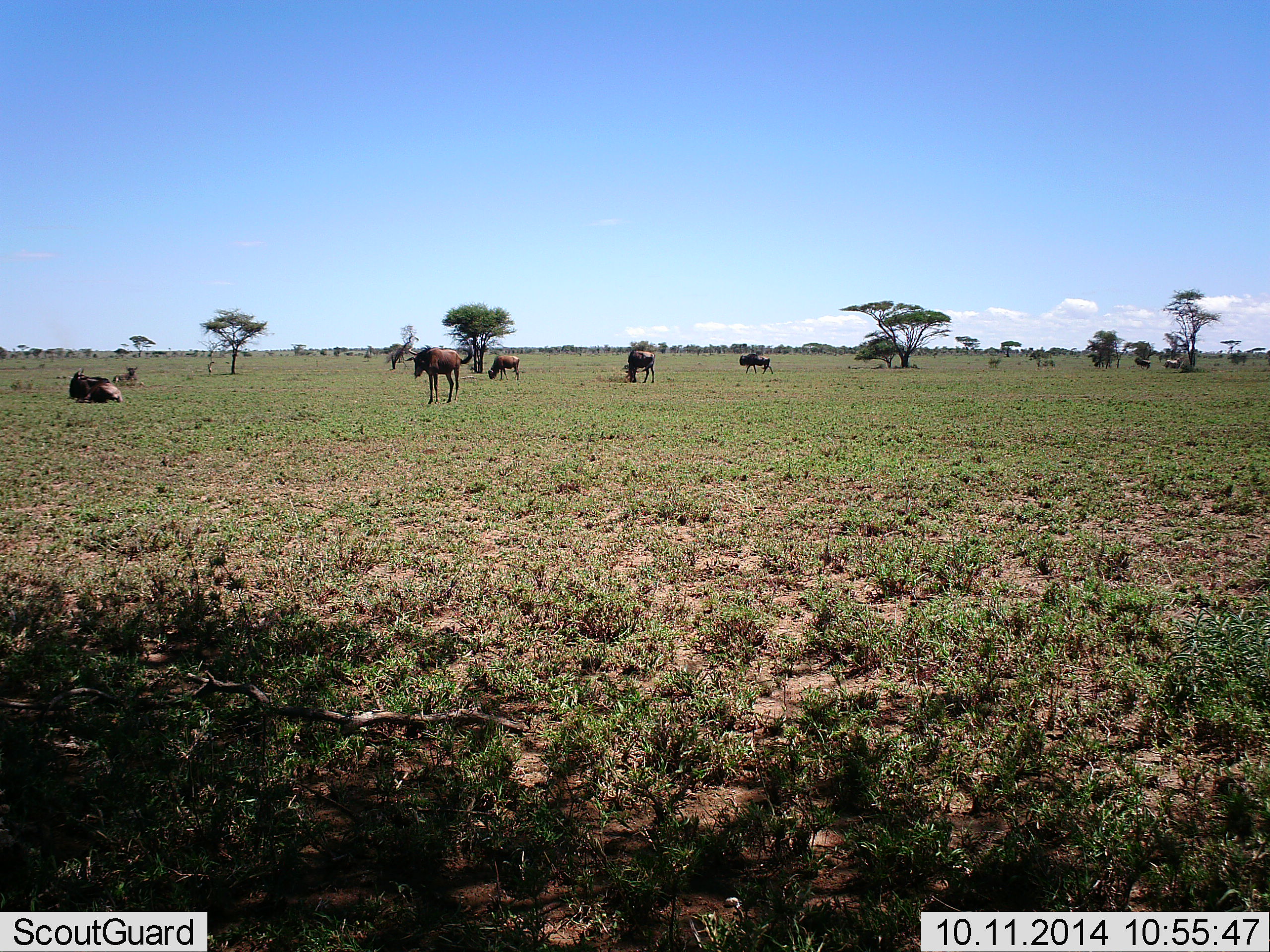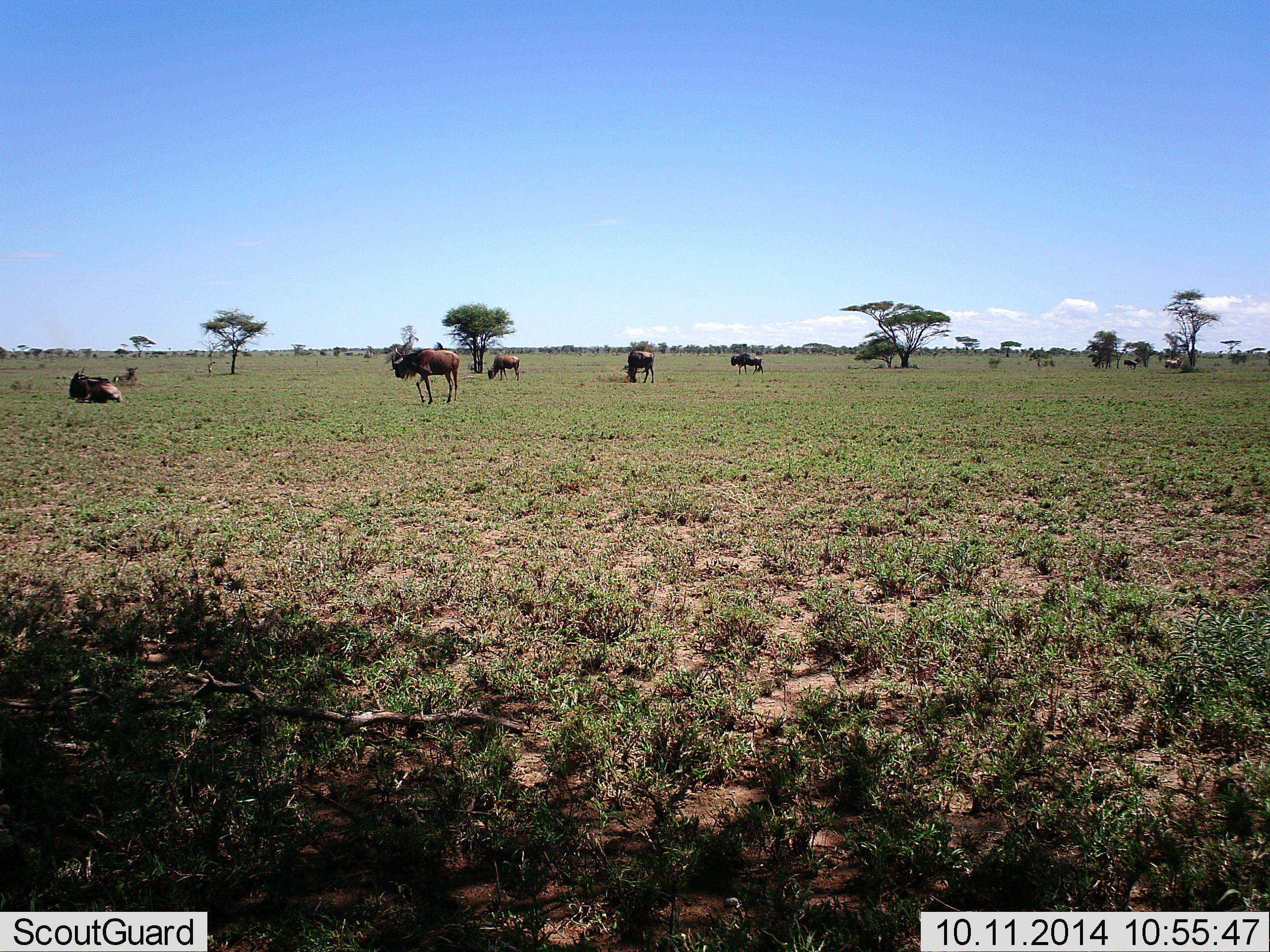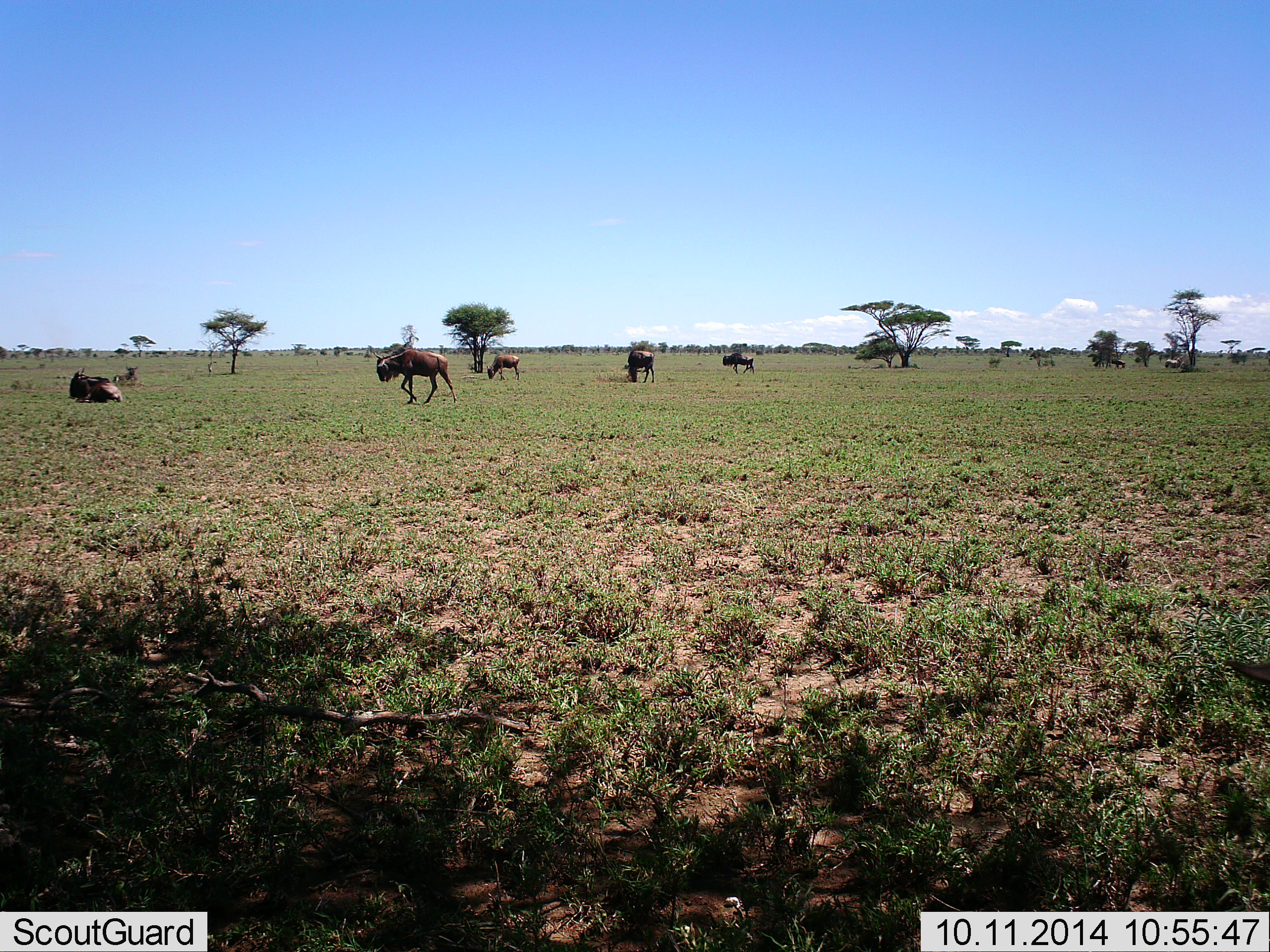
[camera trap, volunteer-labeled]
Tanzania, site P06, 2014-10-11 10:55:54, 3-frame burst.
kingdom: Animalia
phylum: Chordata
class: Mammalia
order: Artiodactyla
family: Bovidae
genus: Connochaetes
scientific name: Connochaetes taurinus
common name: blue wildebeest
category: wildebeest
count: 8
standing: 50%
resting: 90%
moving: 70%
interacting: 0%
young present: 0%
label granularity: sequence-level